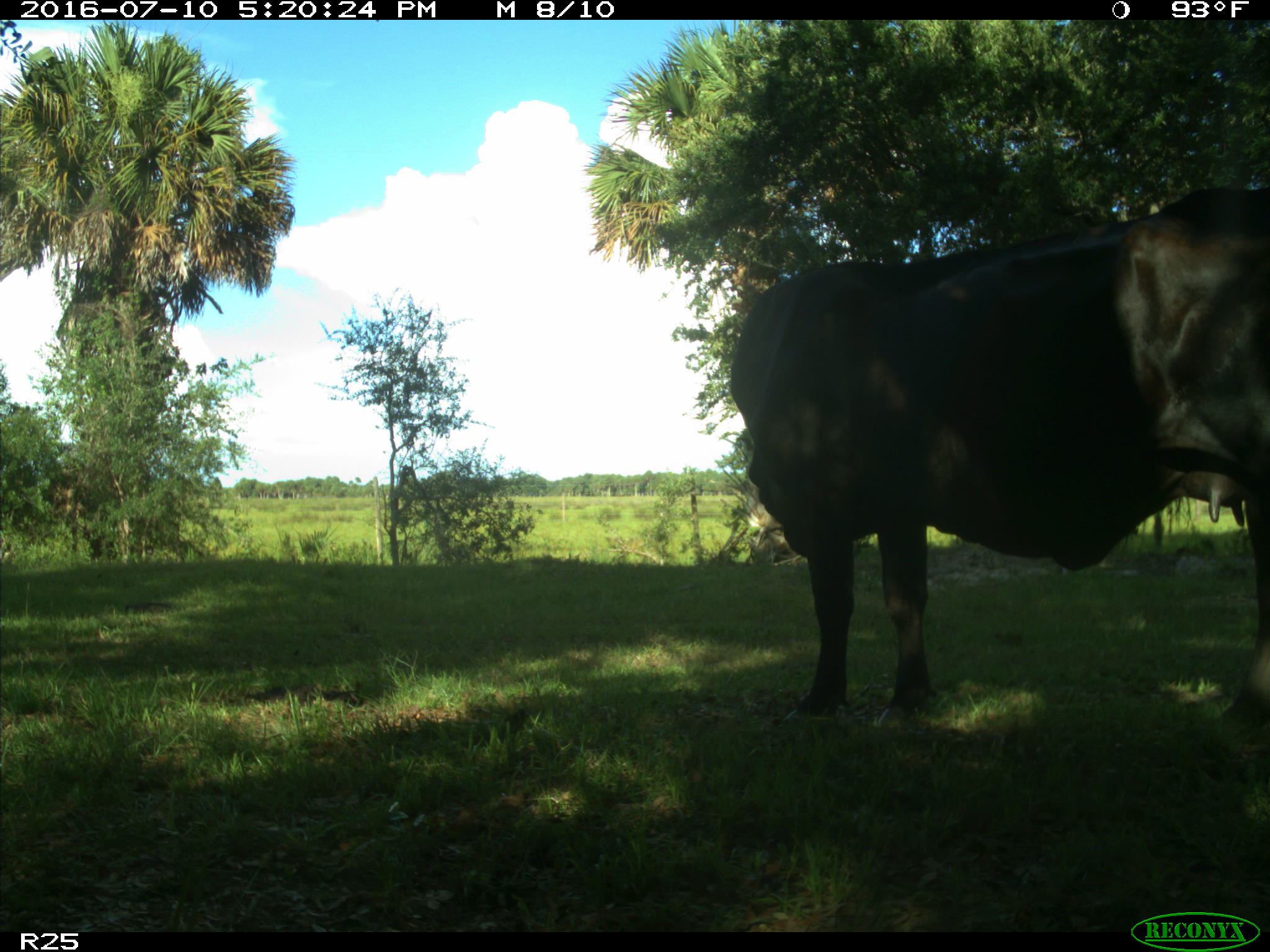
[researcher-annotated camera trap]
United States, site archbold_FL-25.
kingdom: Animalia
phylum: Chordata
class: Mammalia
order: Artiodactyla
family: Bovidae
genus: Bos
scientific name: Bos taurus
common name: domestic cow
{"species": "Bos taurus (domestic cow)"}